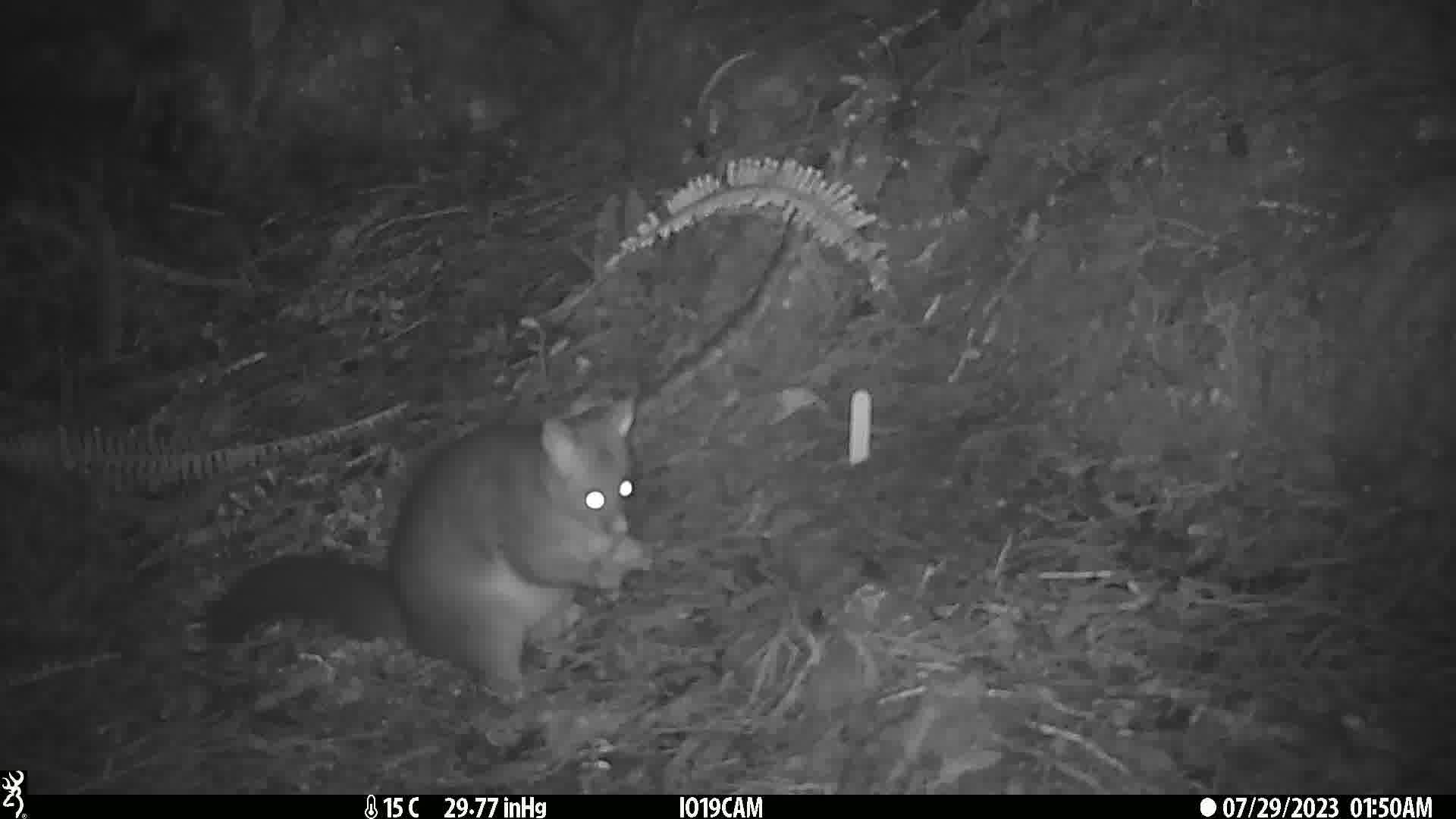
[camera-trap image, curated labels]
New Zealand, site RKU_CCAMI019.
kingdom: Animalia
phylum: Chordata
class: Mammalia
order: Diprotodontia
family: Phalangeridae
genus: Trichosurus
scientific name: Trichosurus vulpecula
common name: common brushtail possum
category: possum